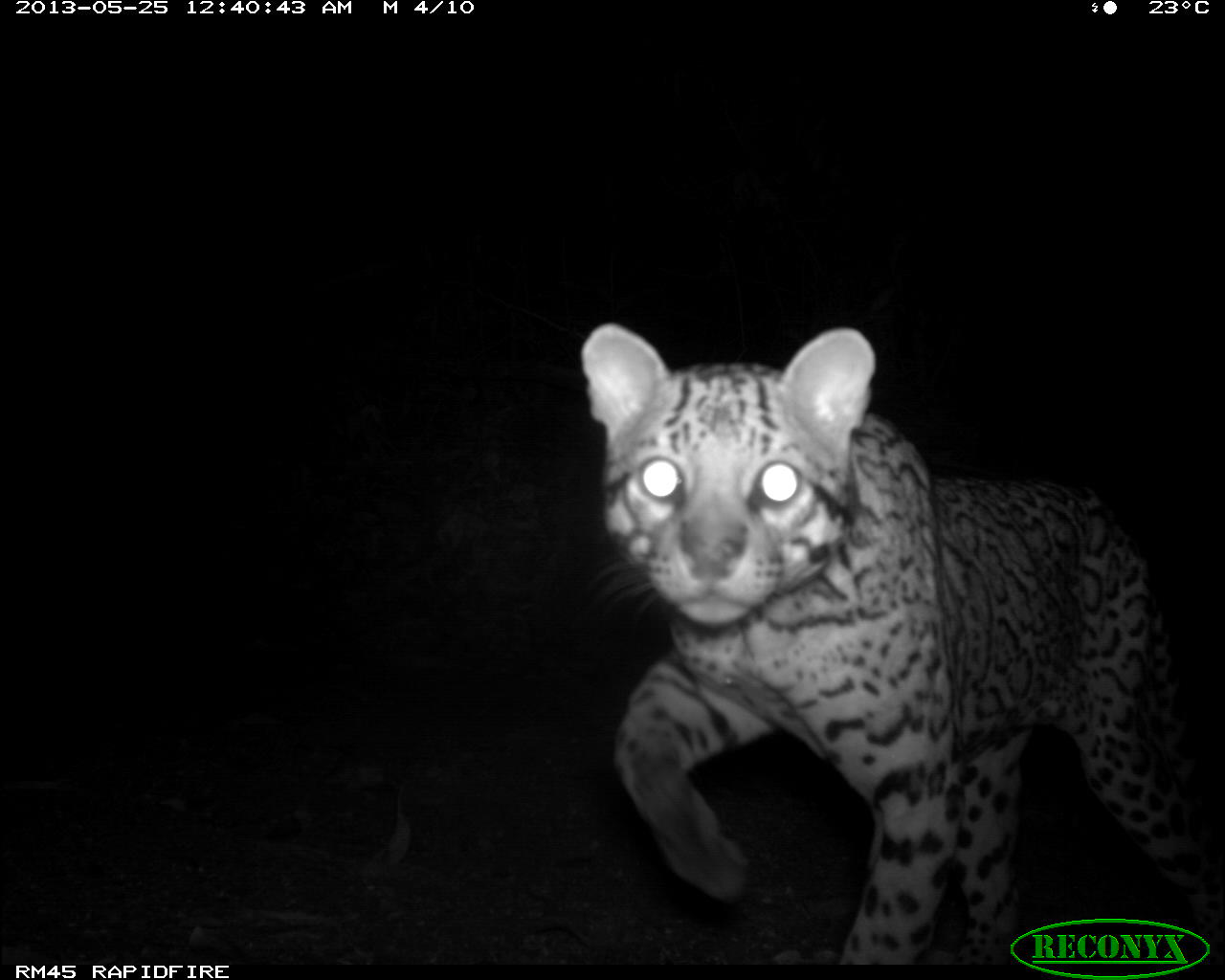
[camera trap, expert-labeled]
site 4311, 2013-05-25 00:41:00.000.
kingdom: Animalia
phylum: Chordata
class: Mammalia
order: Carnivora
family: Felidae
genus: Leopardus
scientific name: Leopardus pardalis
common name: ocelot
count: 1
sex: male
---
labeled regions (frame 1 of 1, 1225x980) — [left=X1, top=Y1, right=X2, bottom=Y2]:
leopardus pardalis: [left=576, top=322, right=1225, bottom=964]